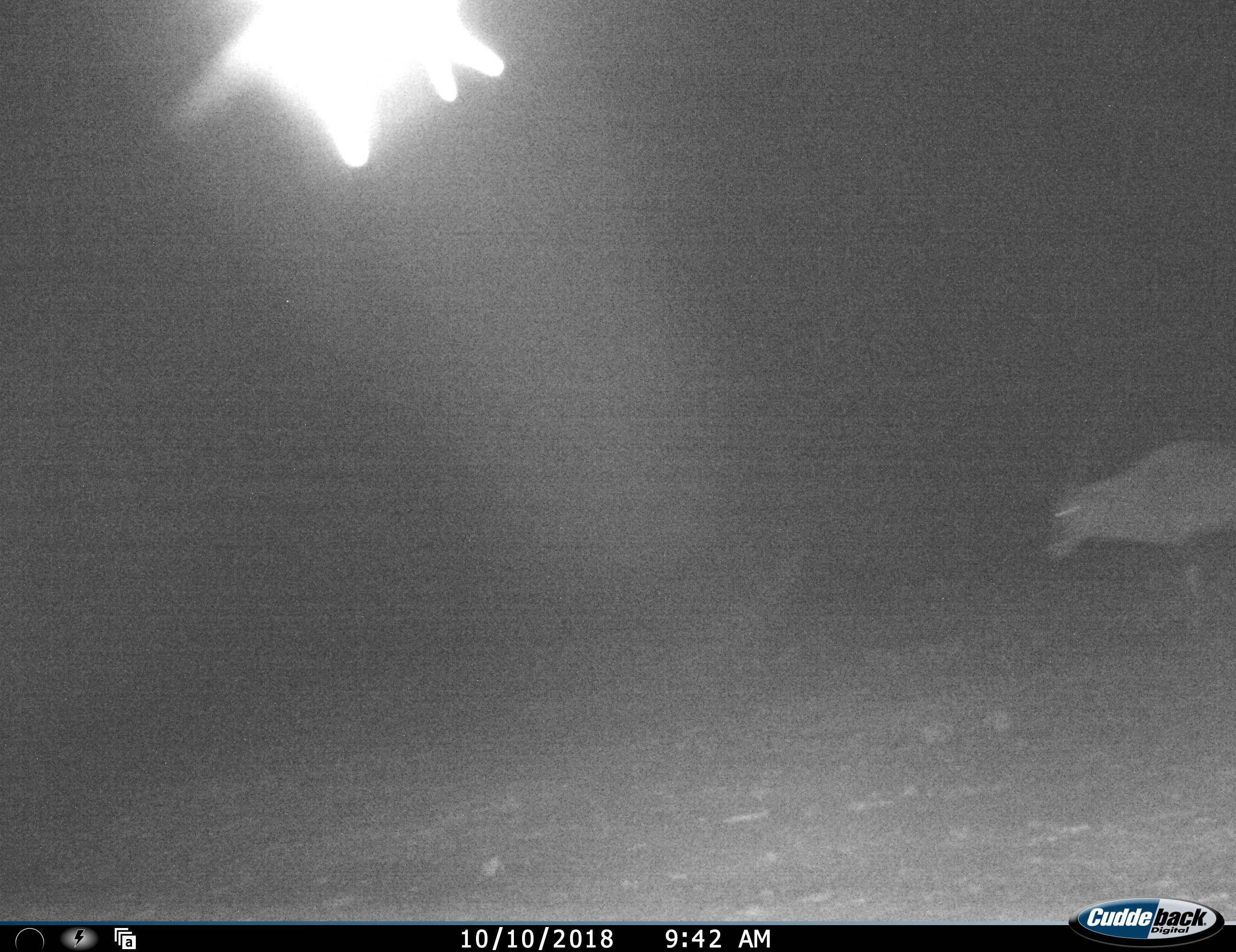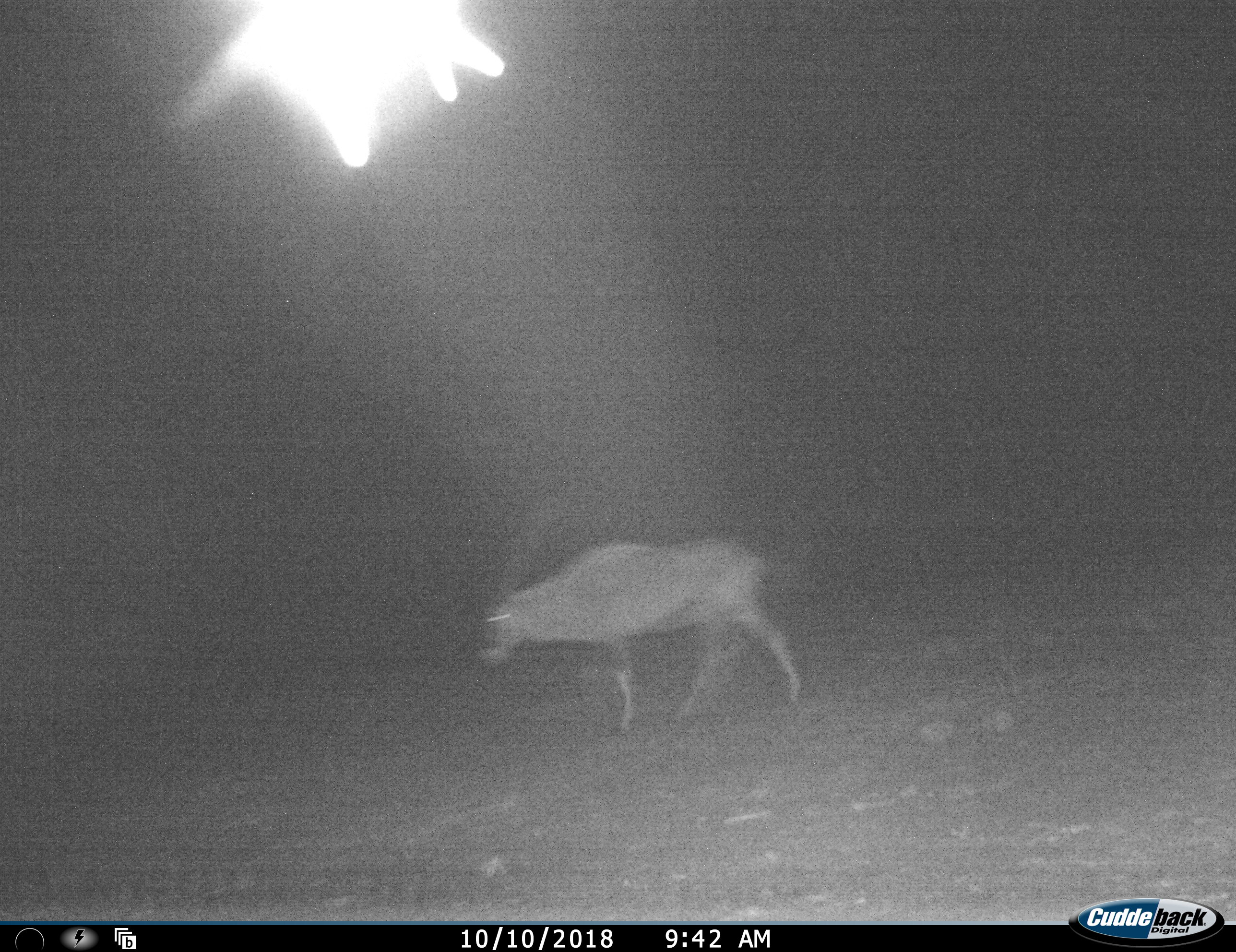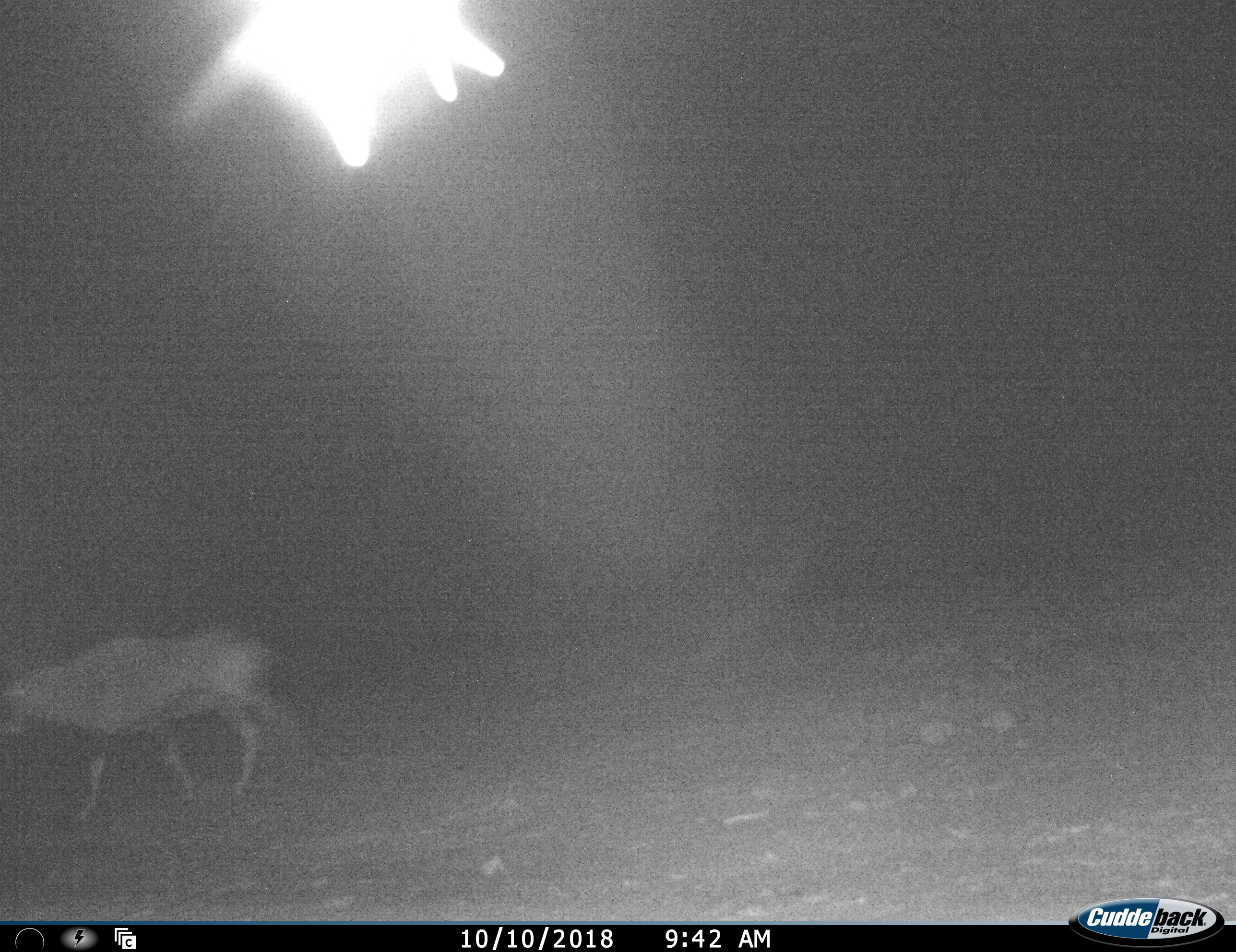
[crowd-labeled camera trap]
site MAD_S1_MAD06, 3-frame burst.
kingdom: Animalia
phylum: Chordata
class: Mammalia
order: Artiodactyla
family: Bovidae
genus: Oryx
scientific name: Oryx gazella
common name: gemsbok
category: oryx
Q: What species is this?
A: Oryx (gemsbok) (Oryx gazella).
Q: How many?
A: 1.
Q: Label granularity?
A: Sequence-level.